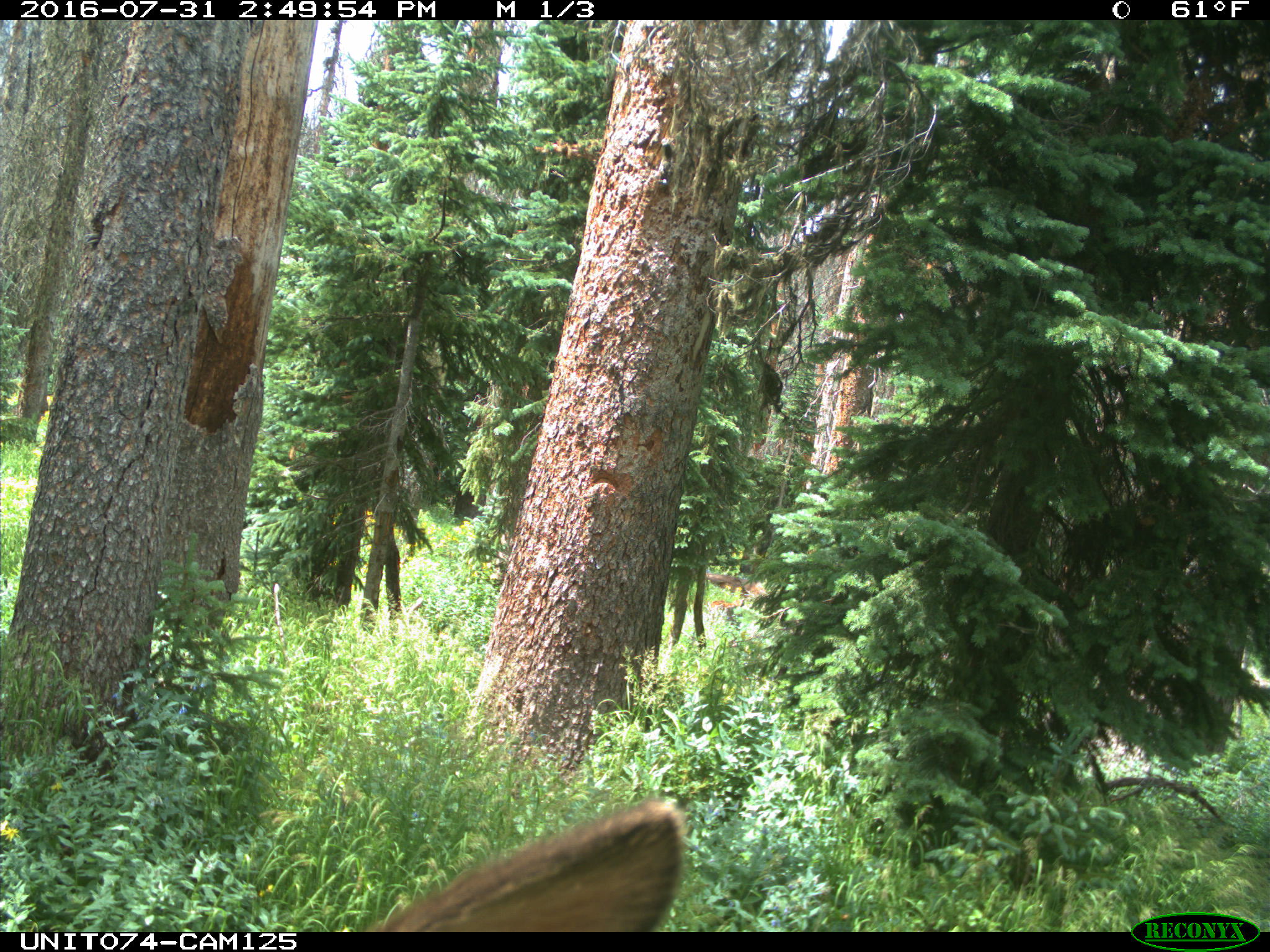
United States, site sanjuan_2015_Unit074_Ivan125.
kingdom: Animalia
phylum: Chordata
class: Mammalia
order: Artiodactyla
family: Cervidae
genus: Cervus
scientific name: Cervus elaphus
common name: red deer